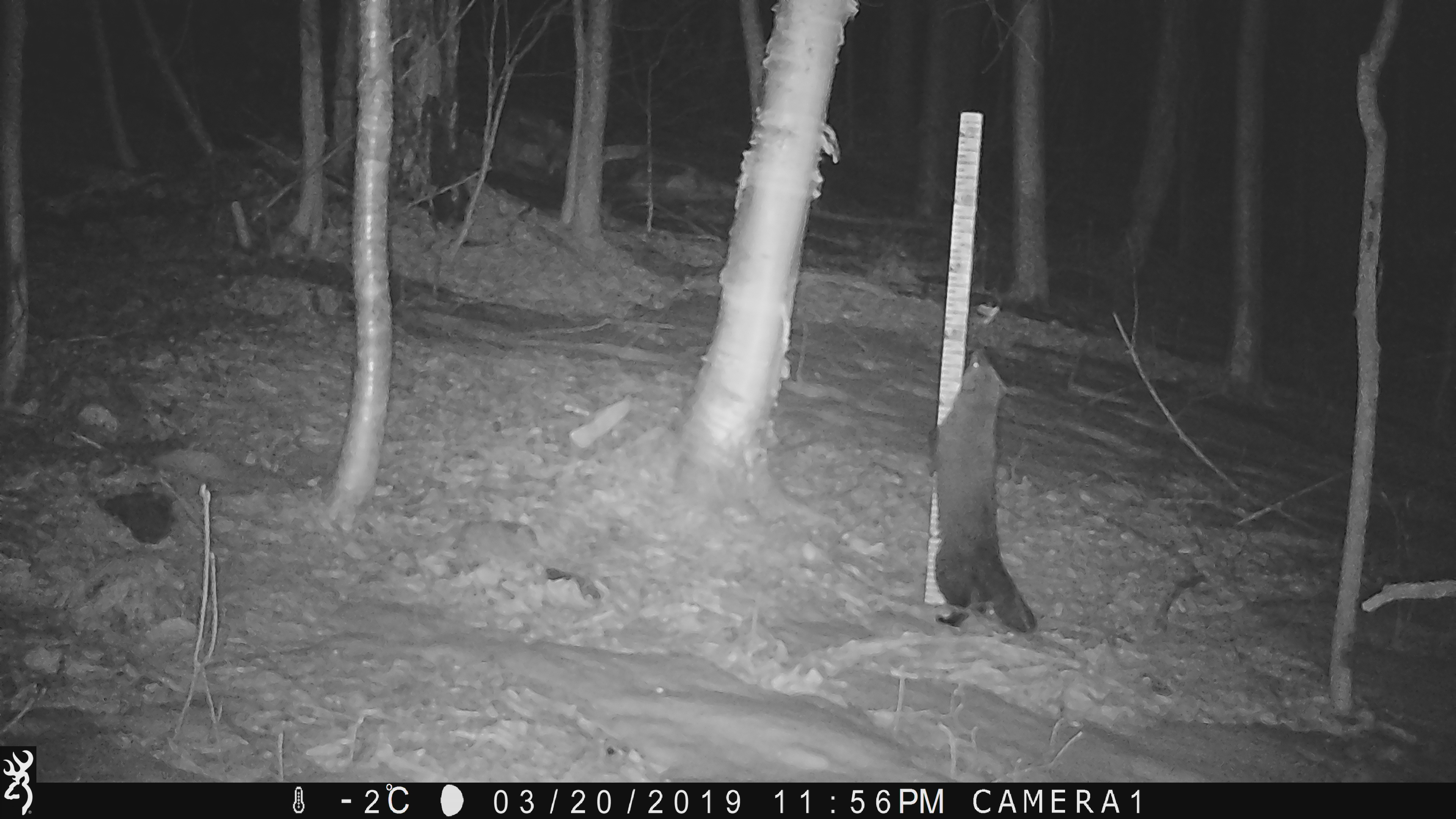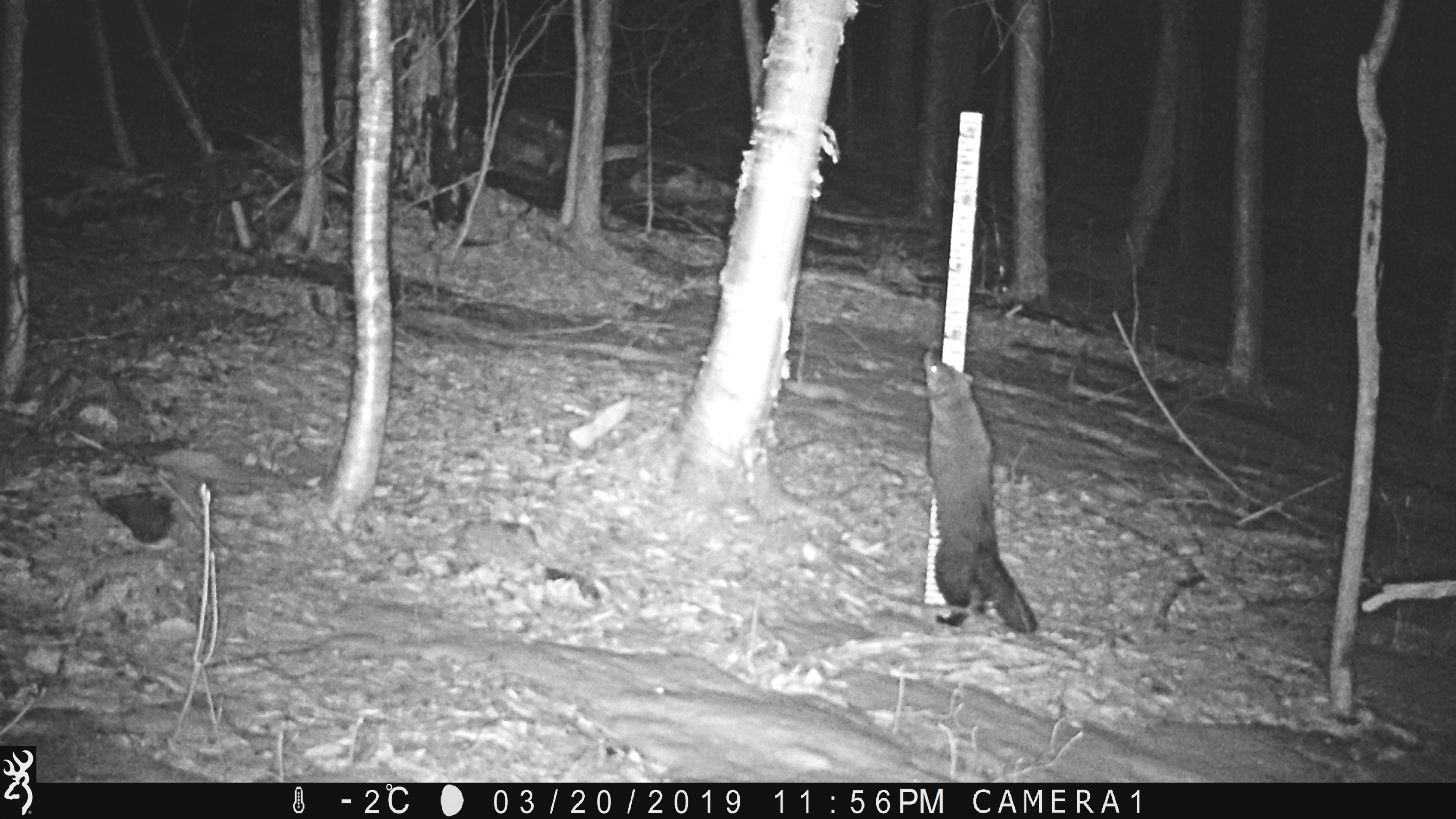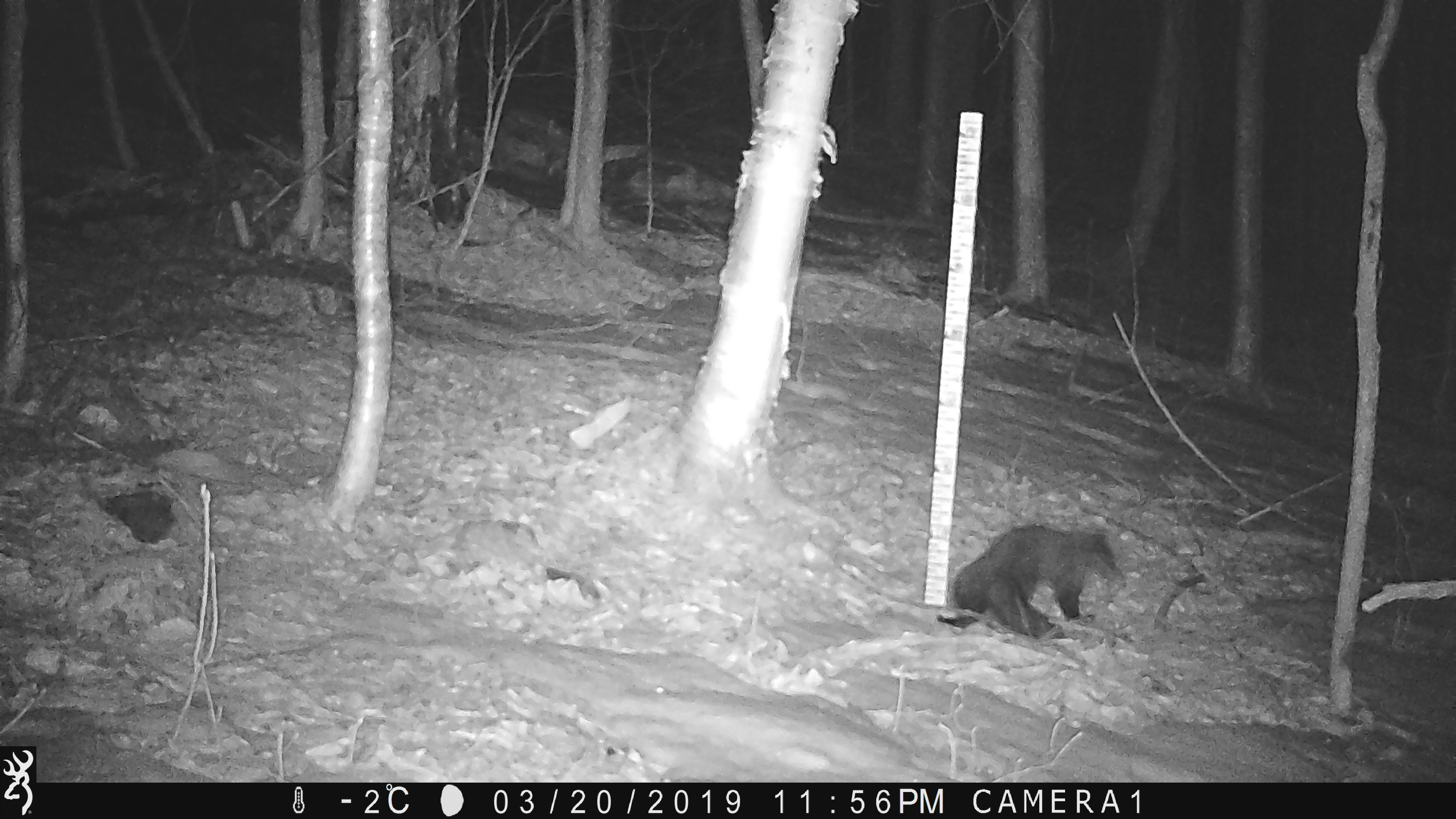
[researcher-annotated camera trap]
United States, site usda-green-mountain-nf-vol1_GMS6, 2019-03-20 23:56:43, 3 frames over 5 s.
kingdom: Animalia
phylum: Chordata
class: Mammalia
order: Carnivora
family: Mustelidae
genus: Pekania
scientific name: Pekania pennanti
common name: fisher